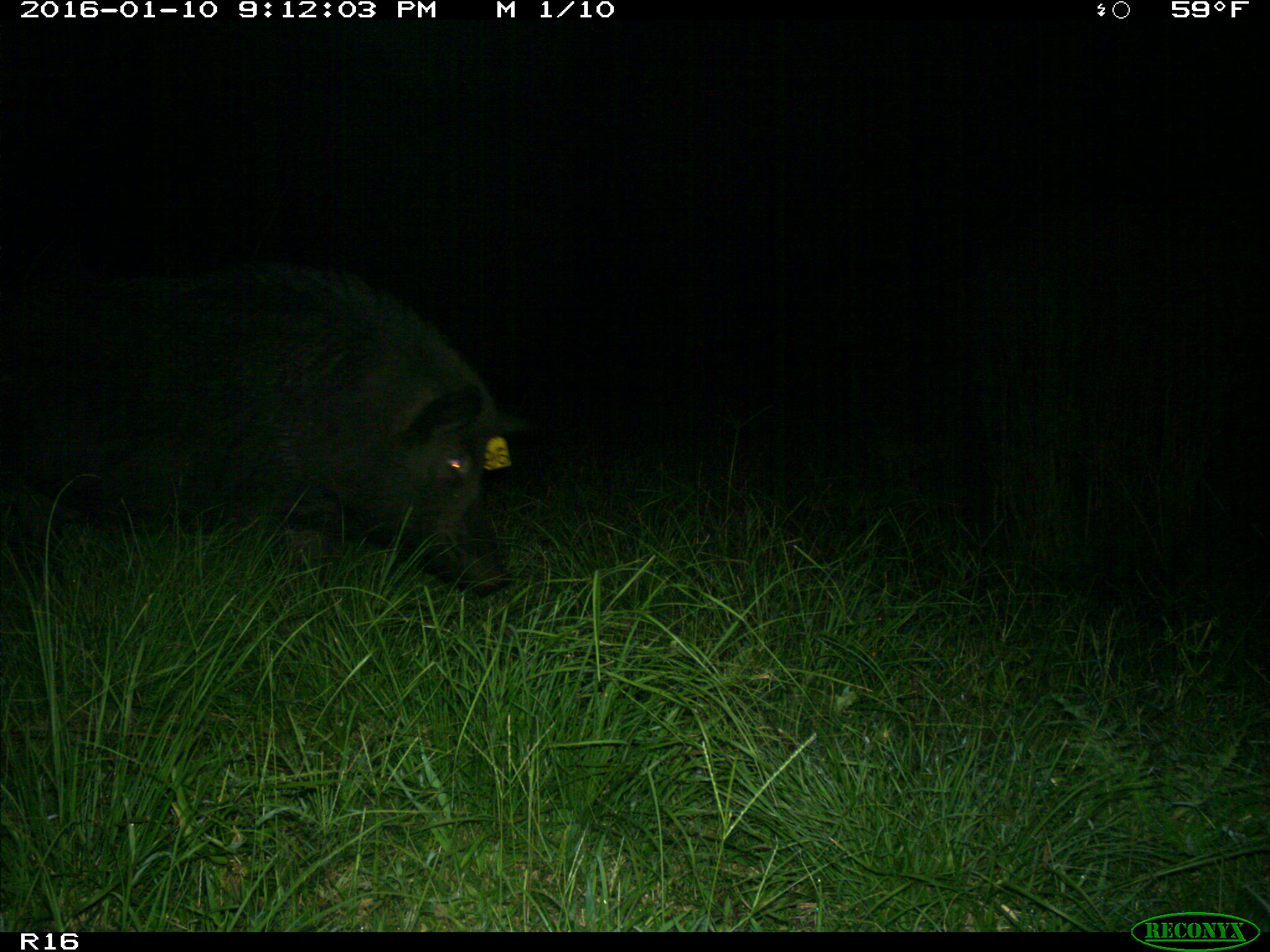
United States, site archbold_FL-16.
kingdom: Animalia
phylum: Chordata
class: Mammalia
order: Artiodactyla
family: Suidae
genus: Sus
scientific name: Sus scrofa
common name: wild boar